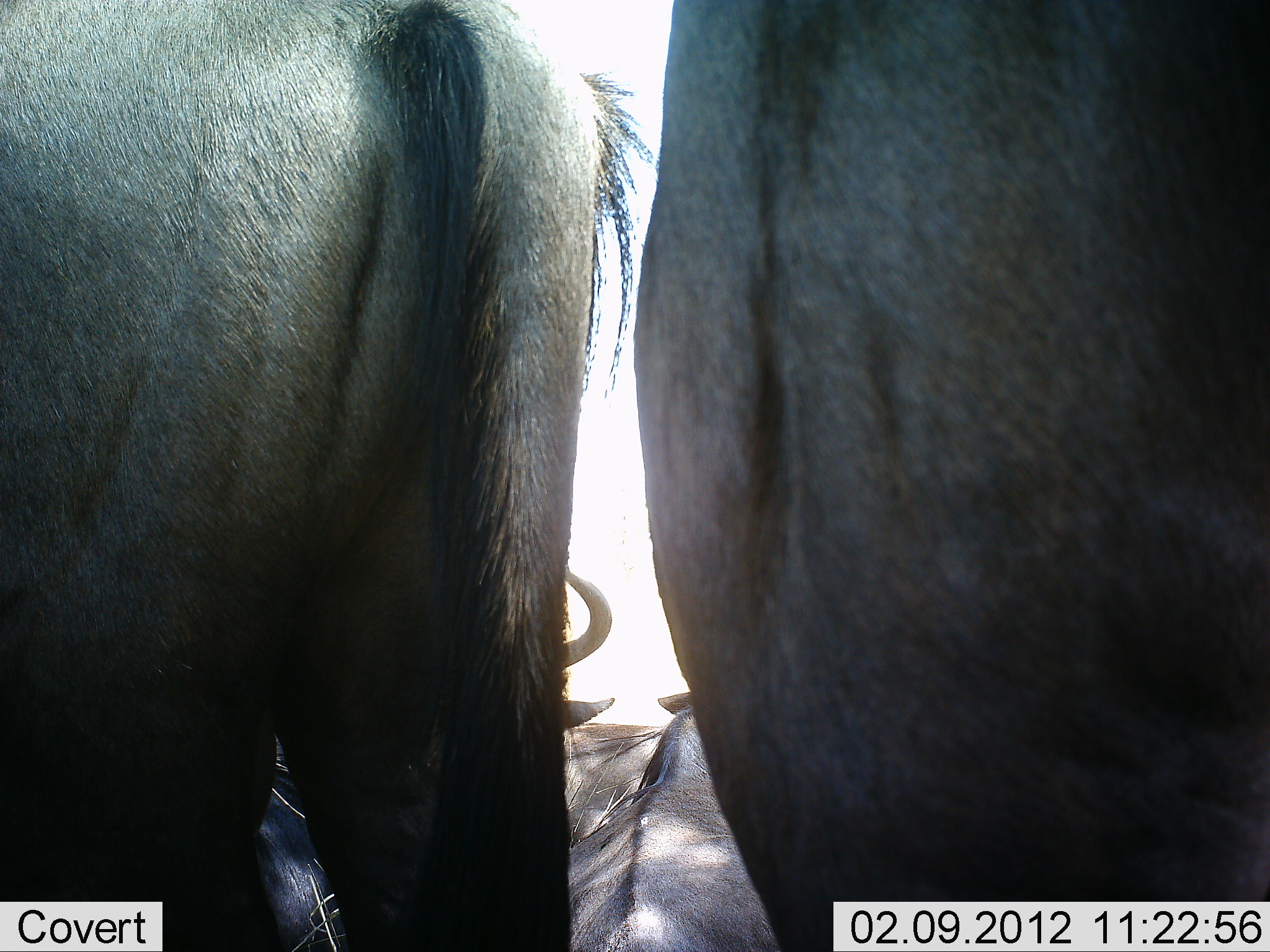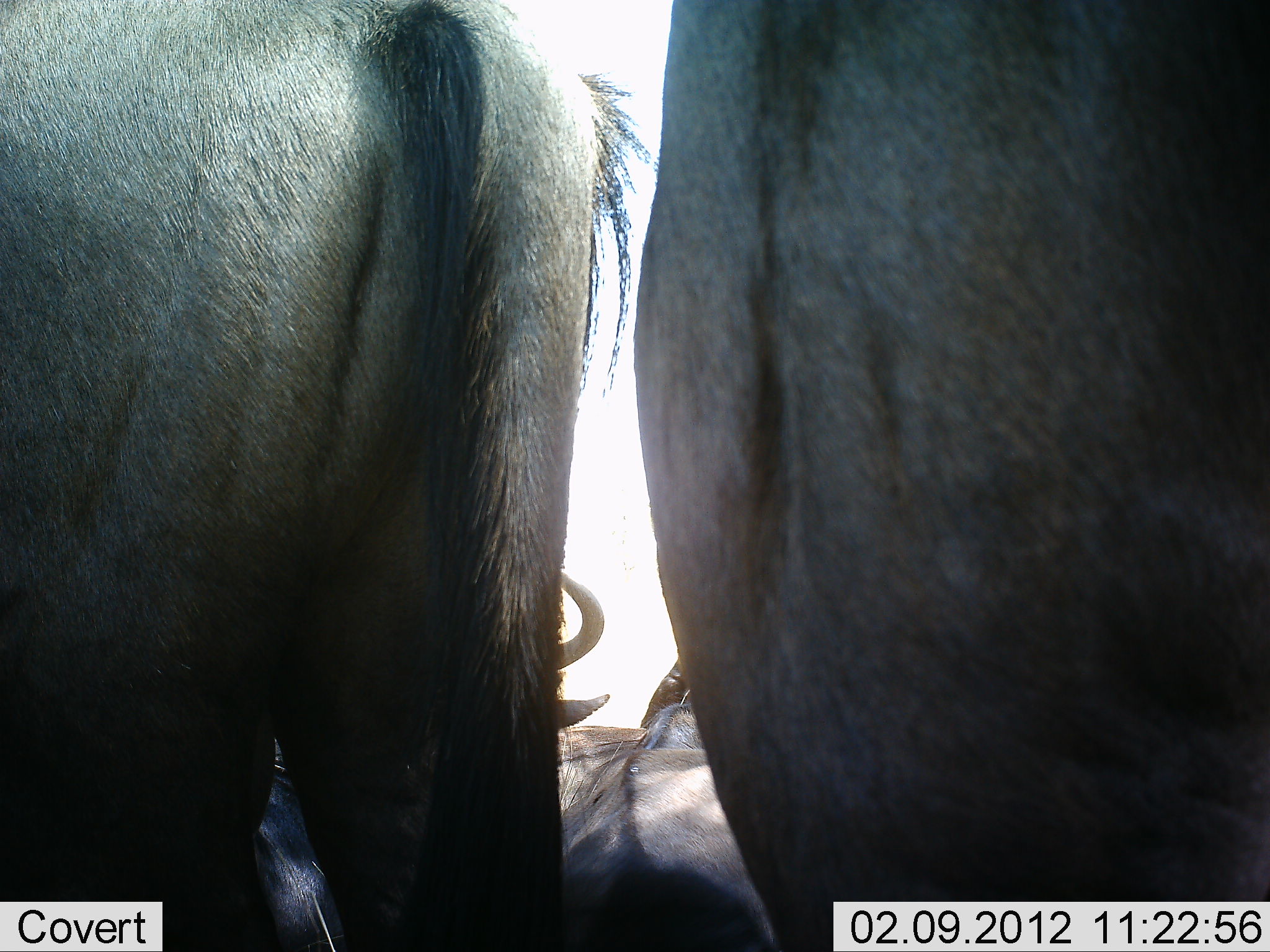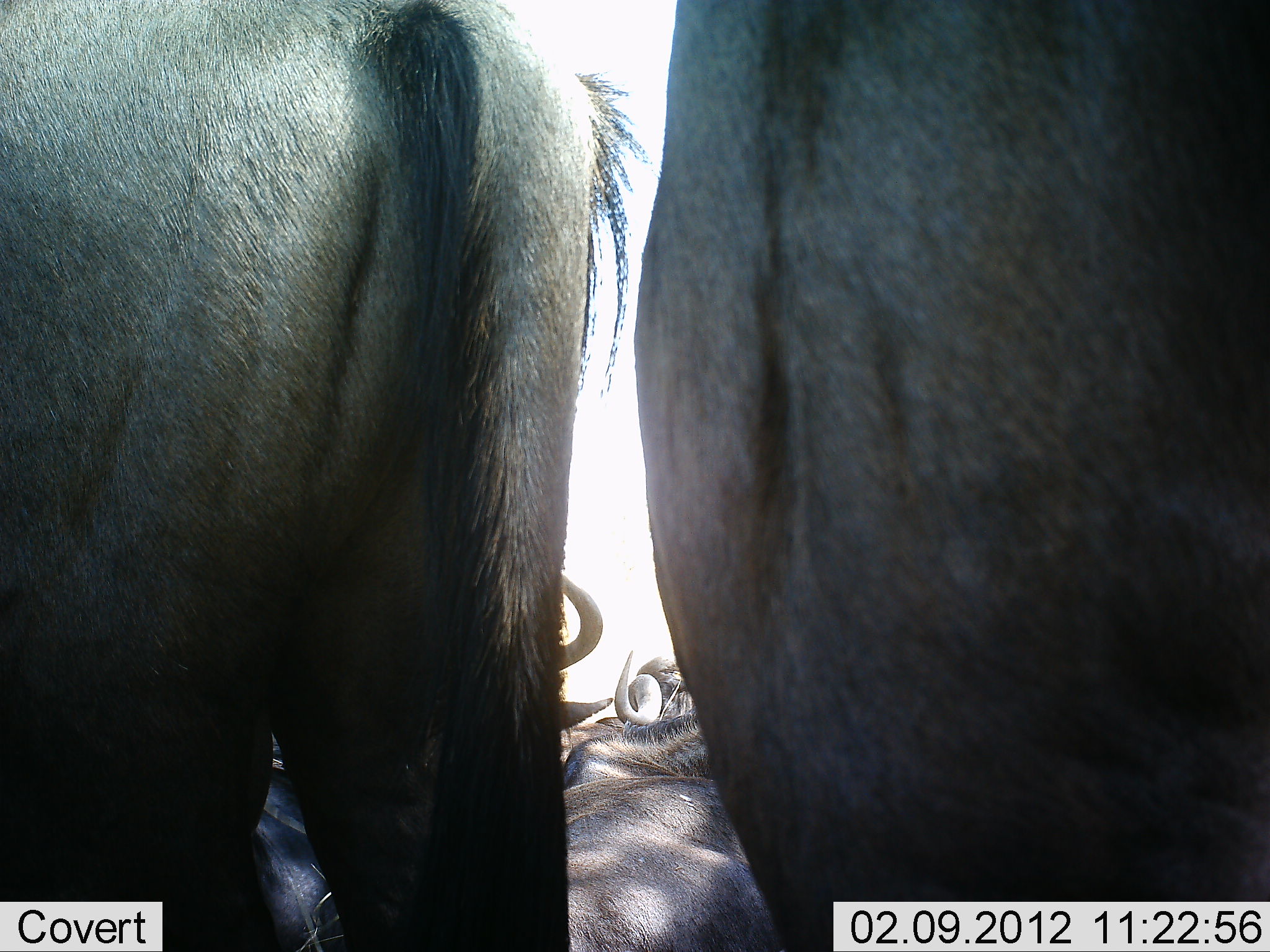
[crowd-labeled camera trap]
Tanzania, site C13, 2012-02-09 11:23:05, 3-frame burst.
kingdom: Animalia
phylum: Chordata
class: Mammalia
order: Artiodactyla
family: Bovidae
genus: Connochaetes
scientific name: Connochaetes taurinus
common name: blue wildebeest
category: wildebeest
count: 4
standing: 90%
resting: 80%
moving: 10%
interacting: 0%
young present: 0%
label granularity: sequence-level